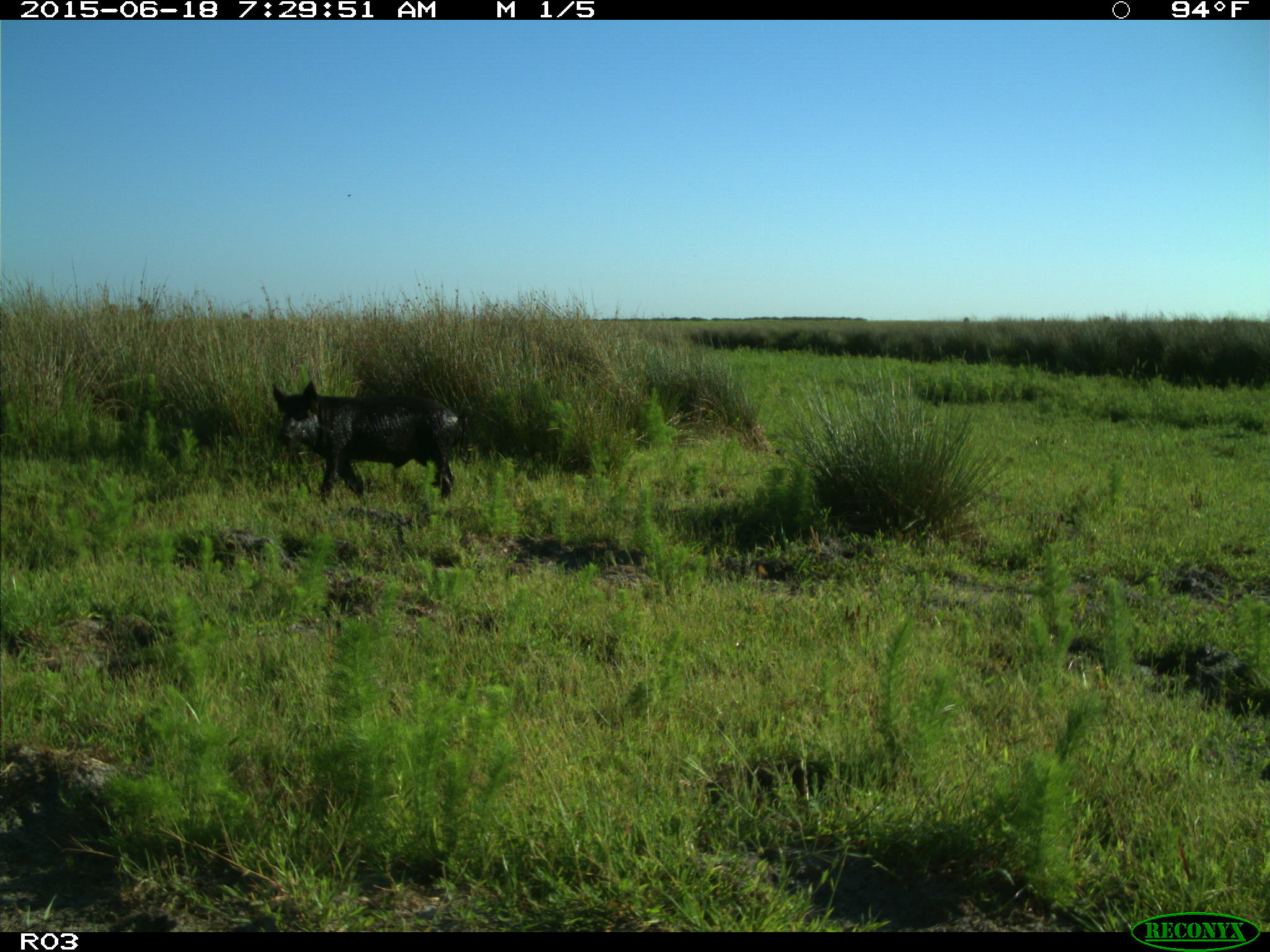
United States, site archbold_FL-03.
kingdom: Animalia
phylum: Chordata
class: Mammalia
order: Artiodactyla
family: Suidae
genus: Sus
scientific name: Sus scrofa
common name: wild boar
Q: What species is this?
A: Sus scrofa (wild boar).